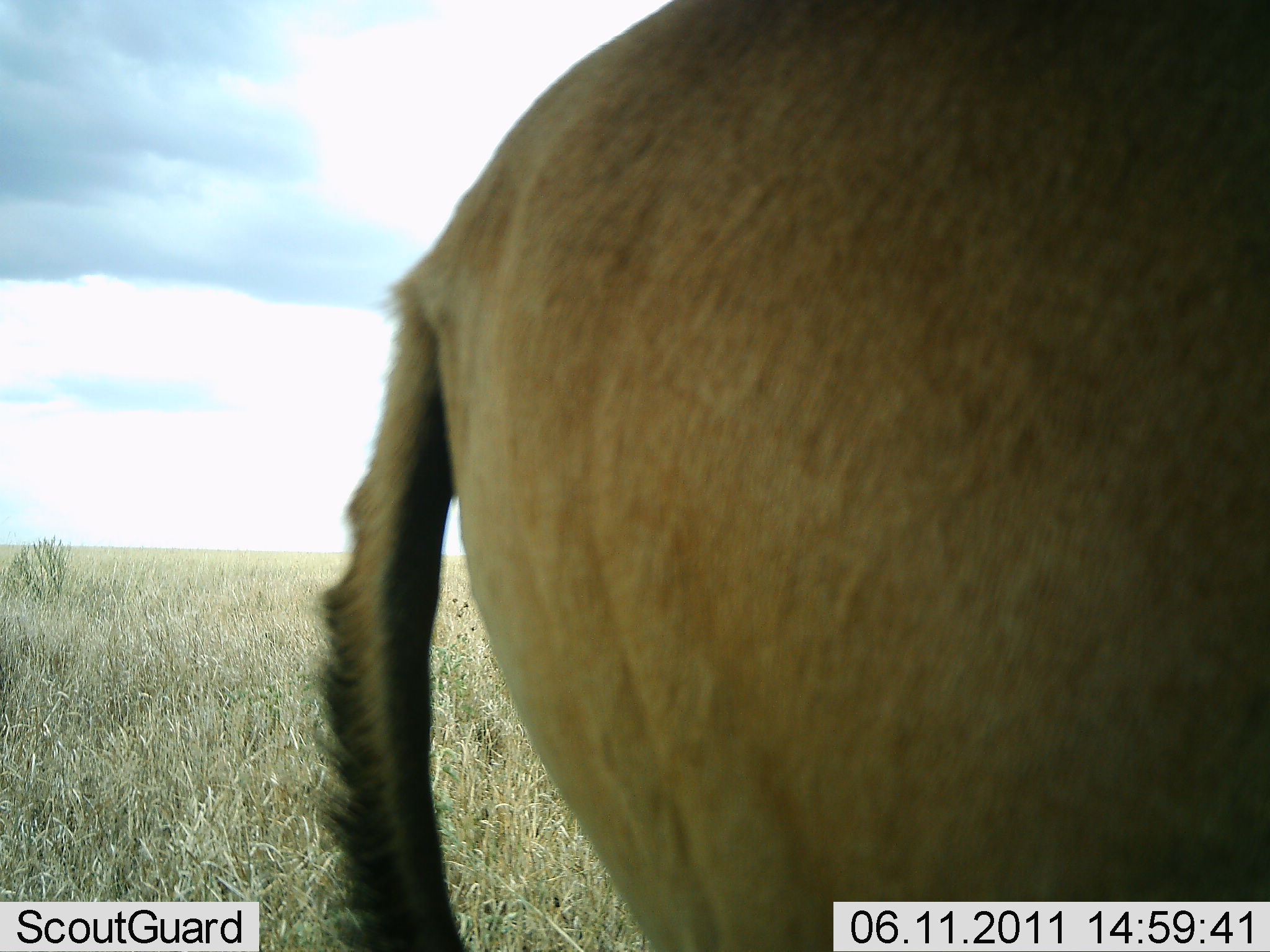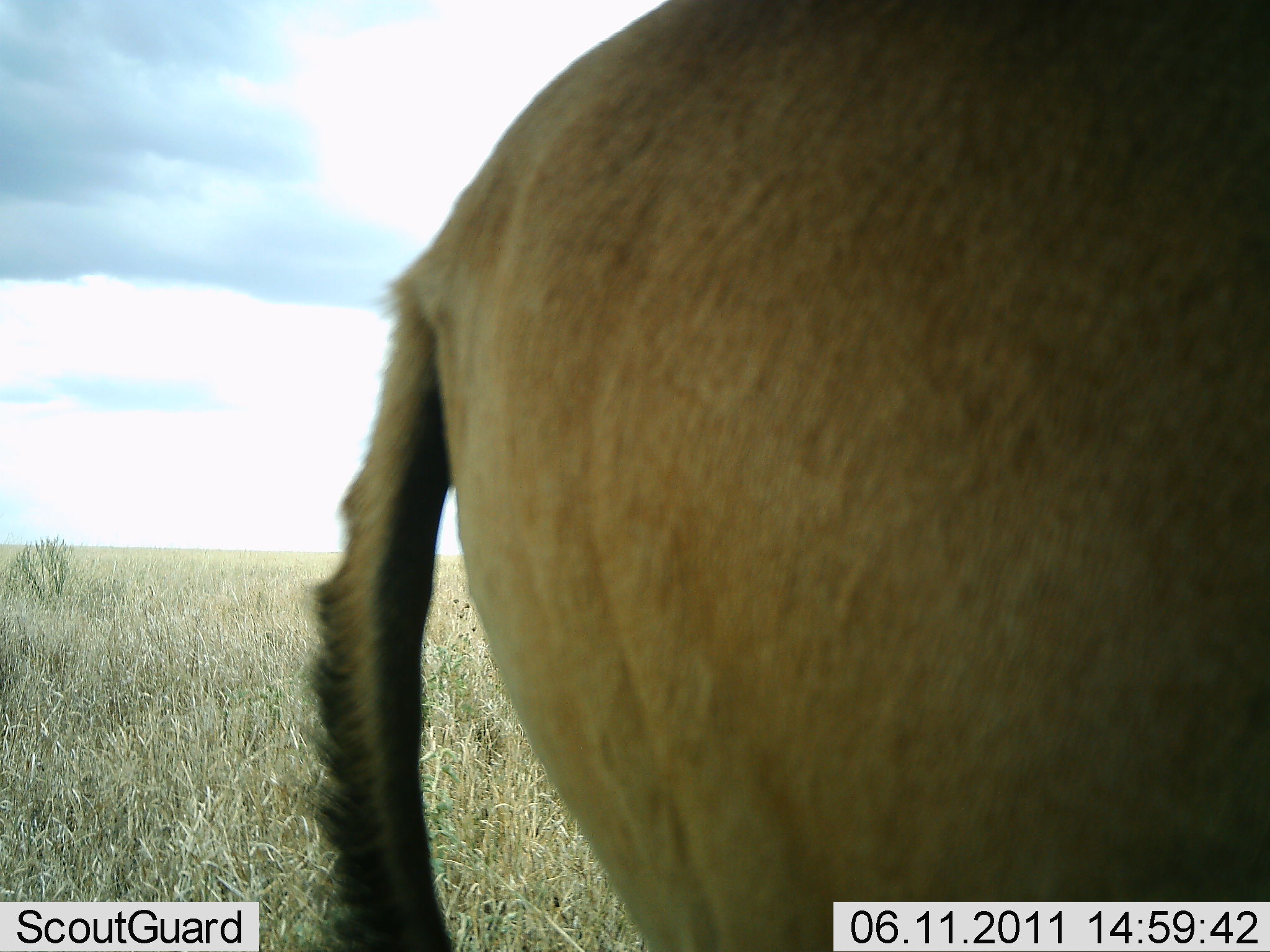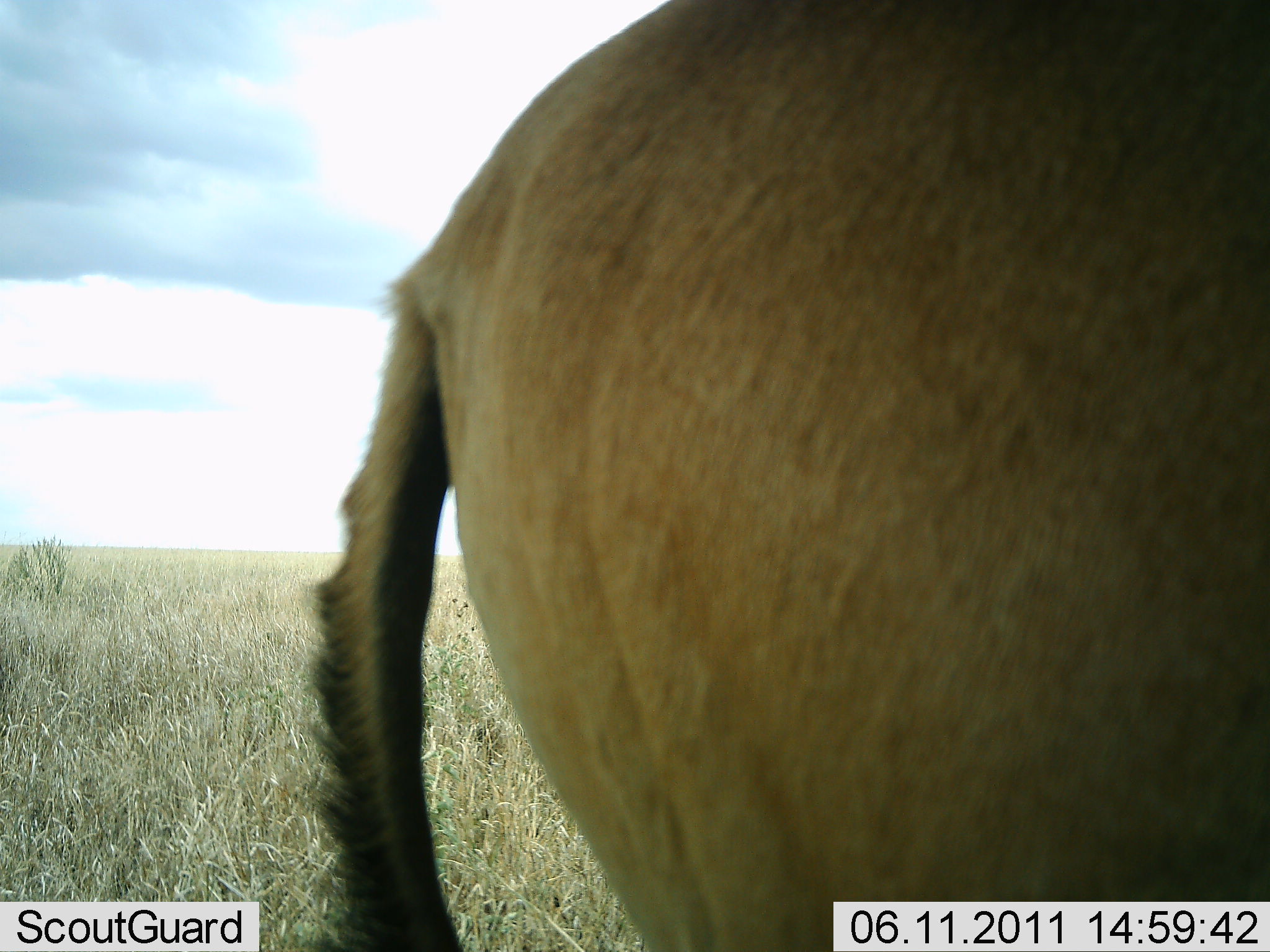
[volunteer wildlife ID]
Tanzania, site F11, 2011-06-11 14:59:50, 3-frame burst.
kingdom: Animalia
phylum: Chordata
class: Mammalia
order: Artiodactyla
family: Bovidae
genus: Alcelaphus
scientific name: Alcelaphus buselaphus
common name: hartebeest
Hartebeest (Alcelaphus buselaphus), count 1. Behavior (volunteer vote fractions): standing 100%, resting 0%, moving 0%, interacting 0%. Young present (vote fraction): 0%. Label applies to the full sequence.